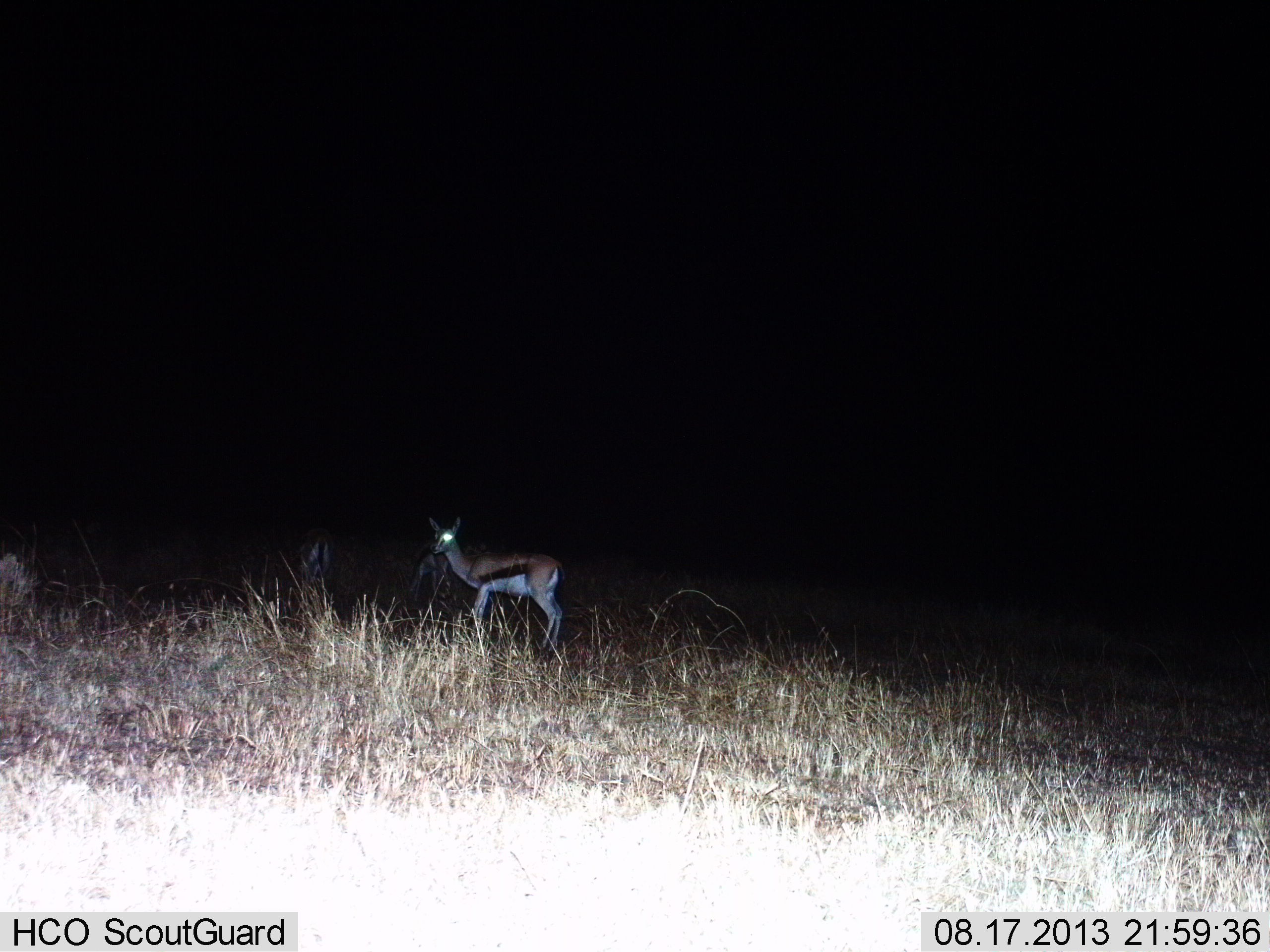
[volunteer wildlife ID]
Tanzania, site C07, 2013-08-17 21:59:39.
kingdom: Animalia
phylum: Chordata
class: Mammalia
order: Artiodactyla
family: Bovidae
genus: Eudorcas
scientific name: Eudorcas thomsonii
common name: thomson's gazelle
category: gazellethomsons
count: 4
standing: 100%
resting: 0%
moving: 0%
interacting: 0%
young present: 0%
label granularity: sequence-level